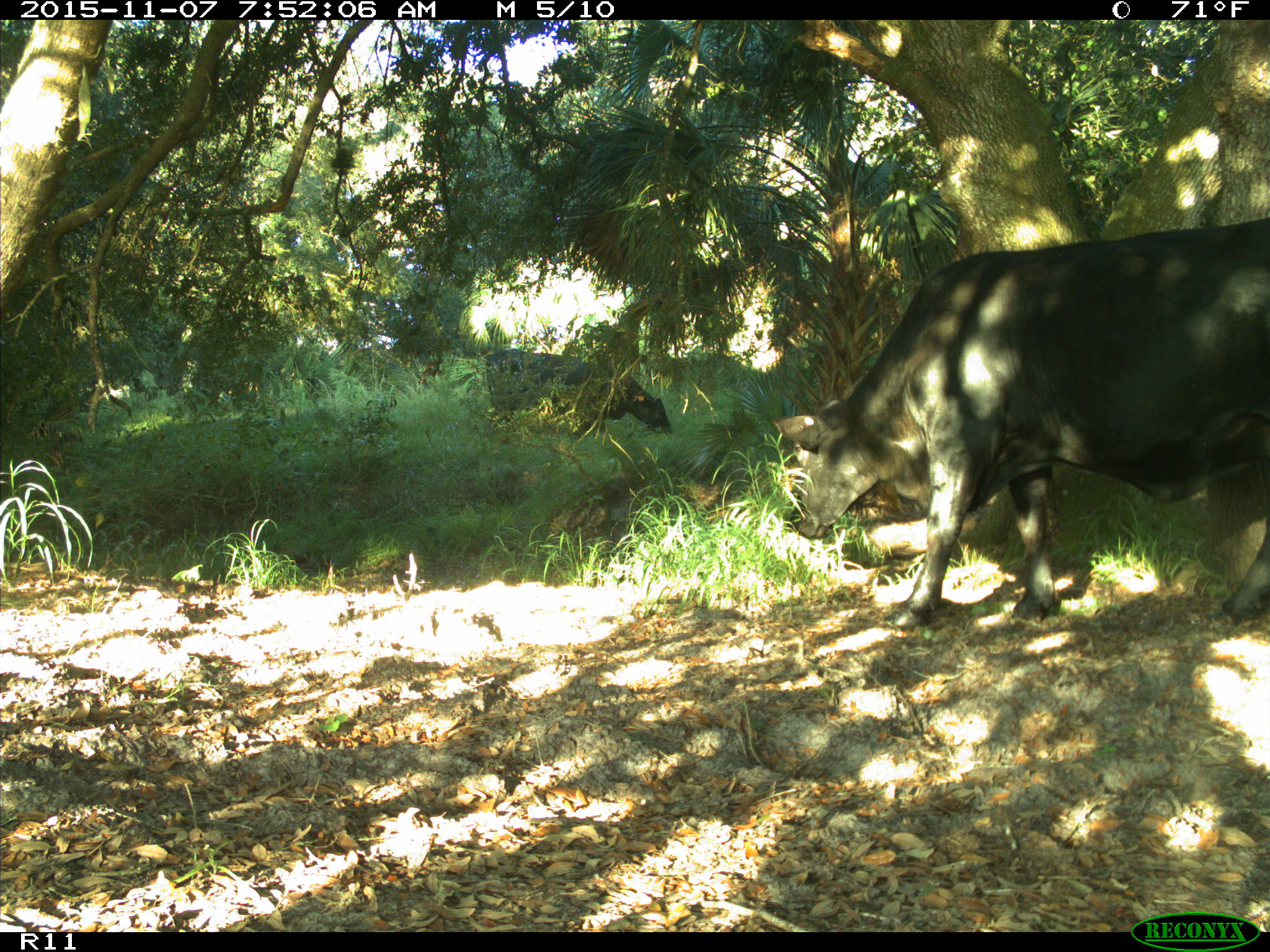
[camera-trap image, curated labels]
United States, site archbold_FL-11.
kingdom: Animalia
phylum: Chordata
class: Mammalia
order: Artiodactyla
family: Bovidae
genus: Bos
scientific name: Bos taurus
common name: domestic cow